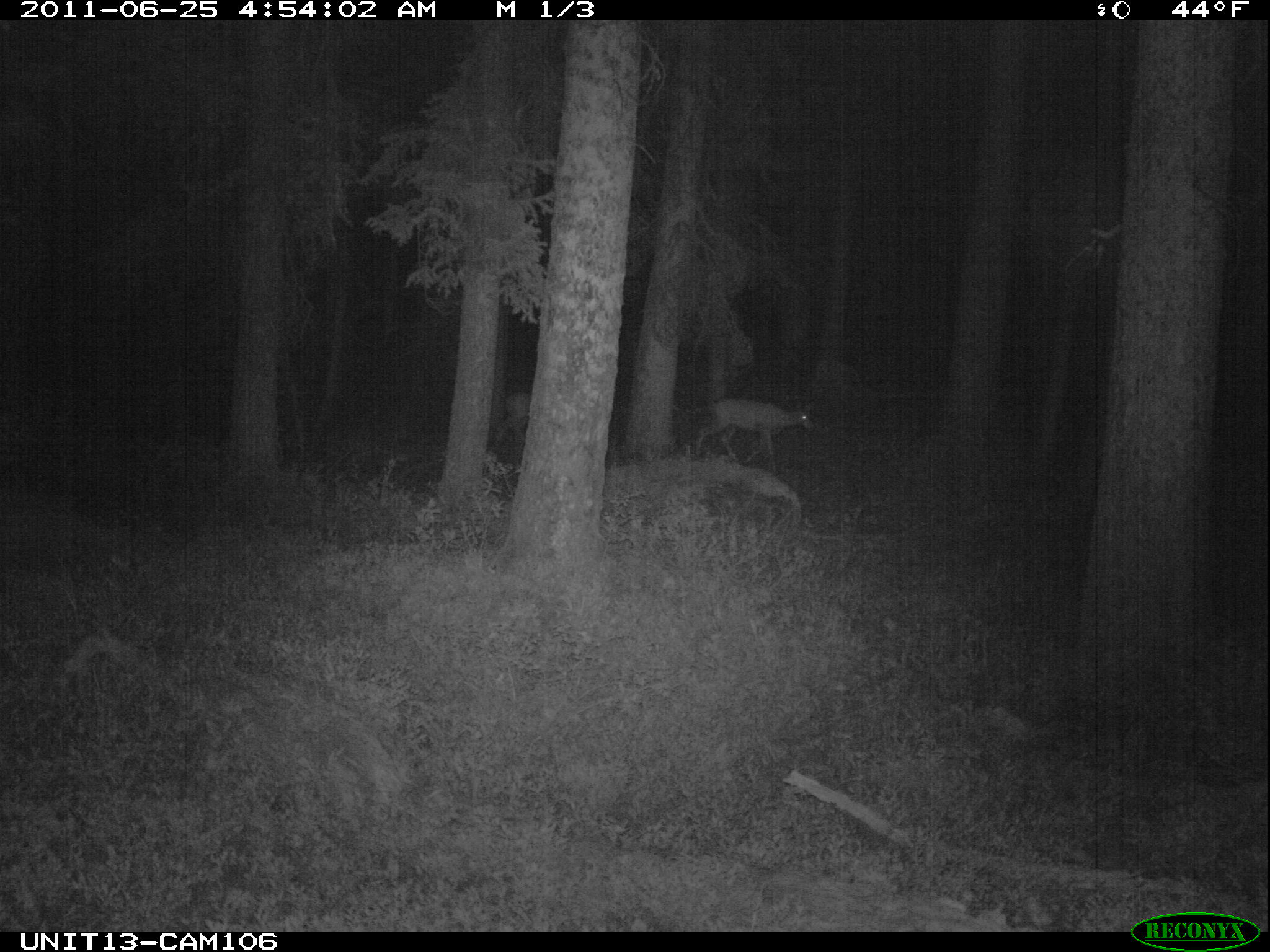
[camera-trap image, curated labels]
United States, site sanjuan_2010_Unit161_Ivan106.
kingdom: Animalia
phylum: Chordata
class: Mammalia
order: Artiodactyla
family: Cervidae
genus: Odocoileus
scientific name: Odocoileus hemionus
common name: mule deer